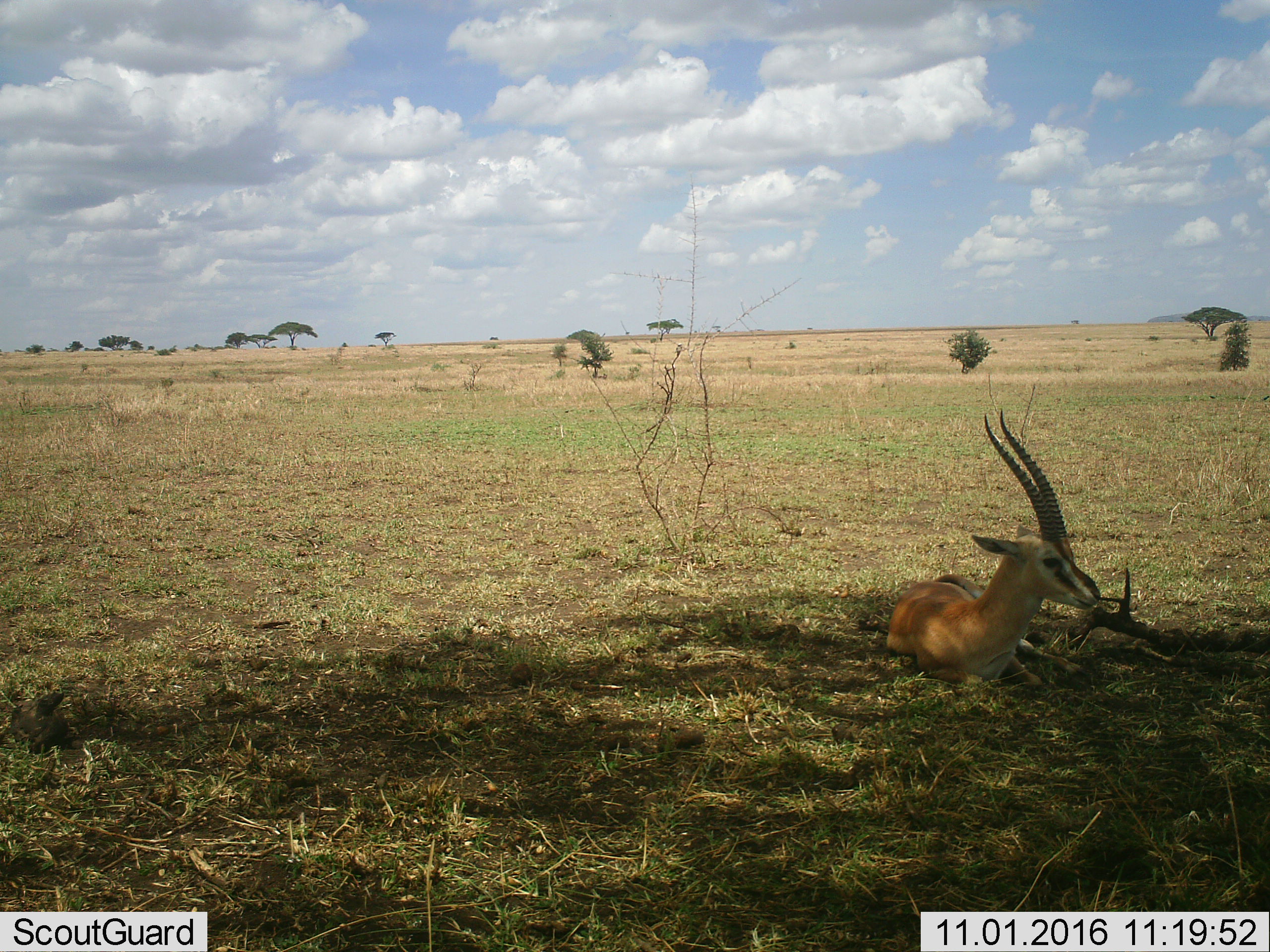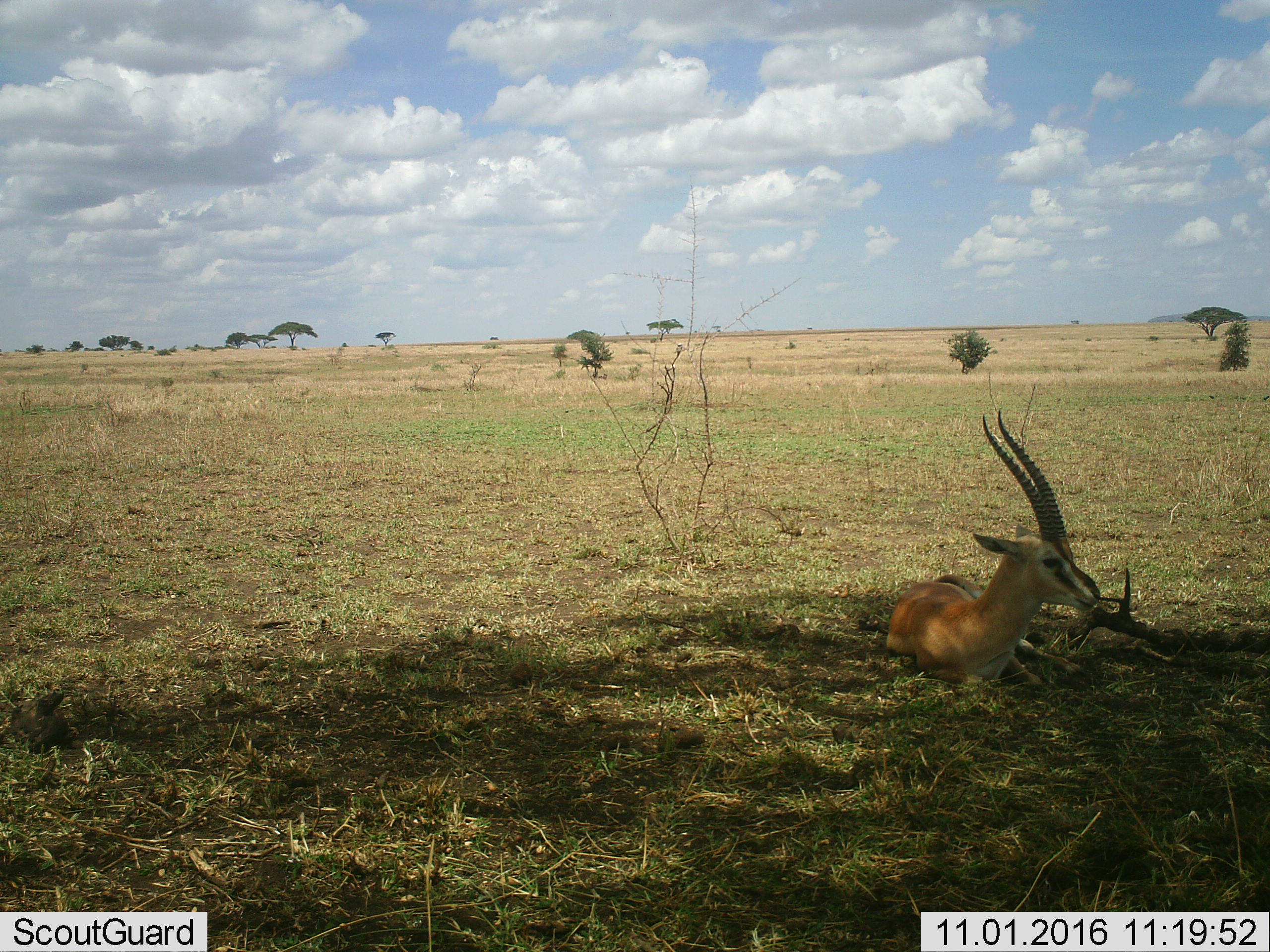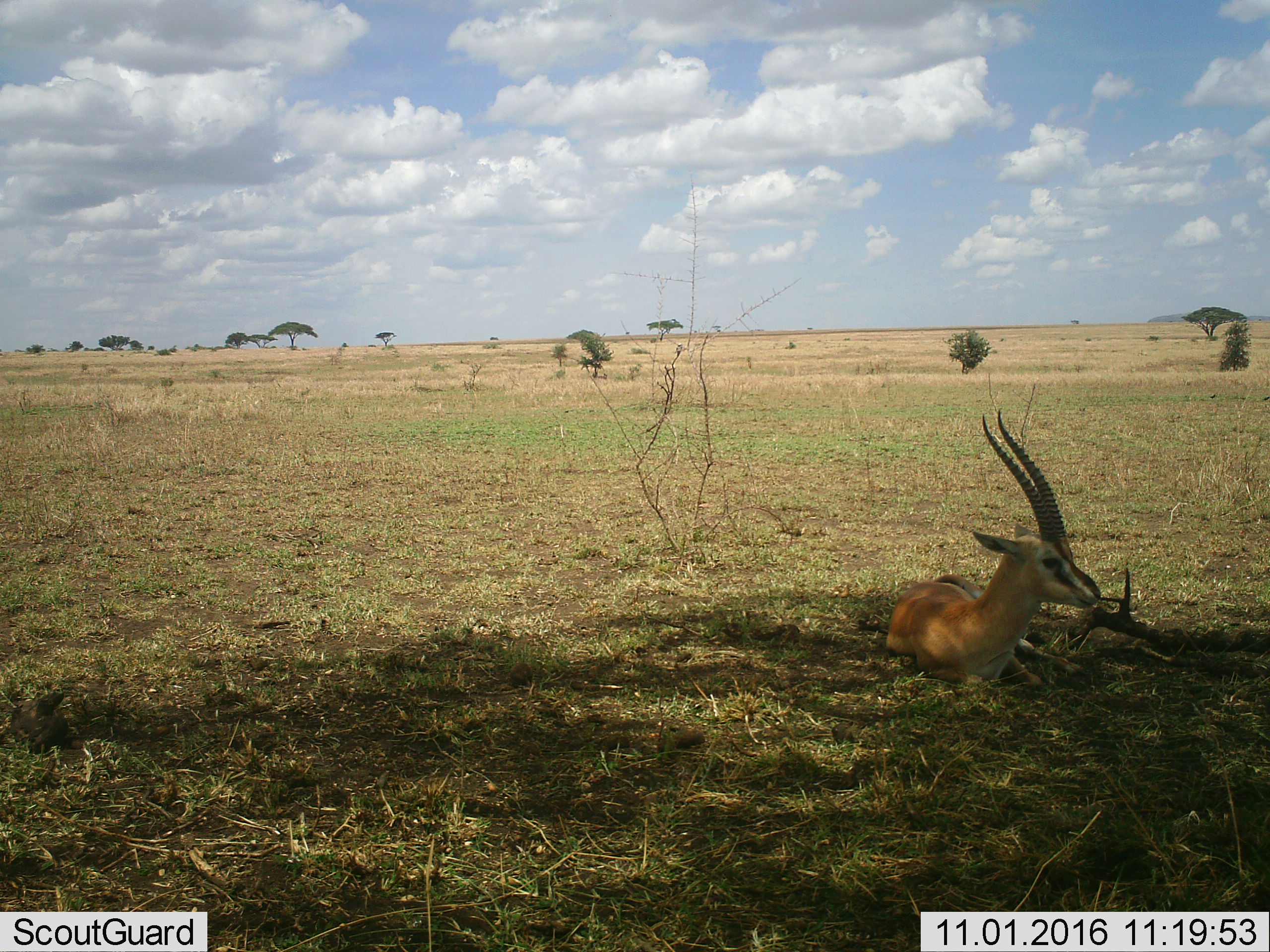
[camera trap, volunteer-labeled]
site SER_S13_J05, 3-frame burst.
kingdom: Animalia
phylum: Chordata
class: Mammalia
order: Artiodactyla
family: Bovidae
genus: Eudorcas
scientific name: Eudorcas thomsonii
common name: thomson's gazelle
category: gazellethomsons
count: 1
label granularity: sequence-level